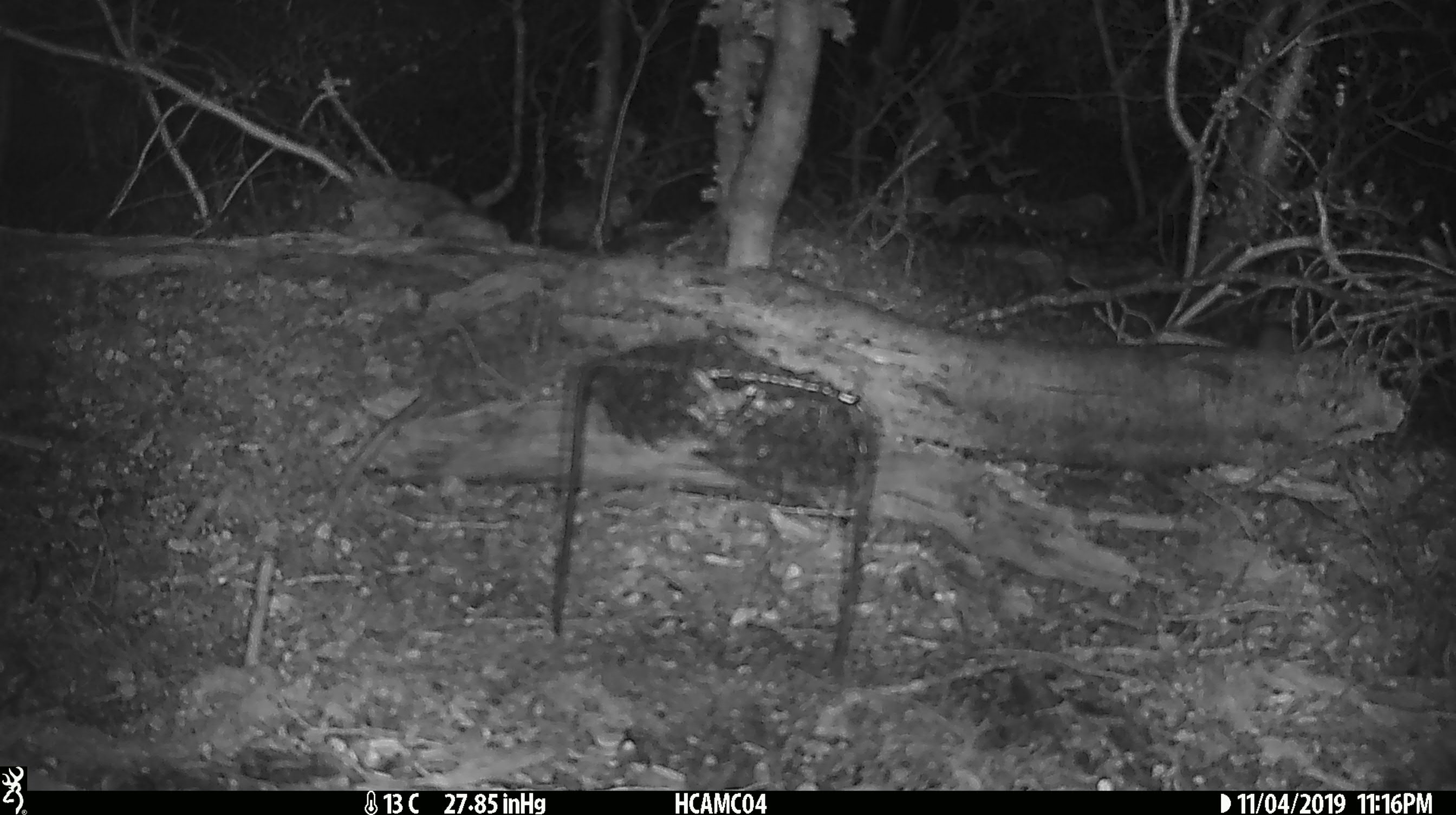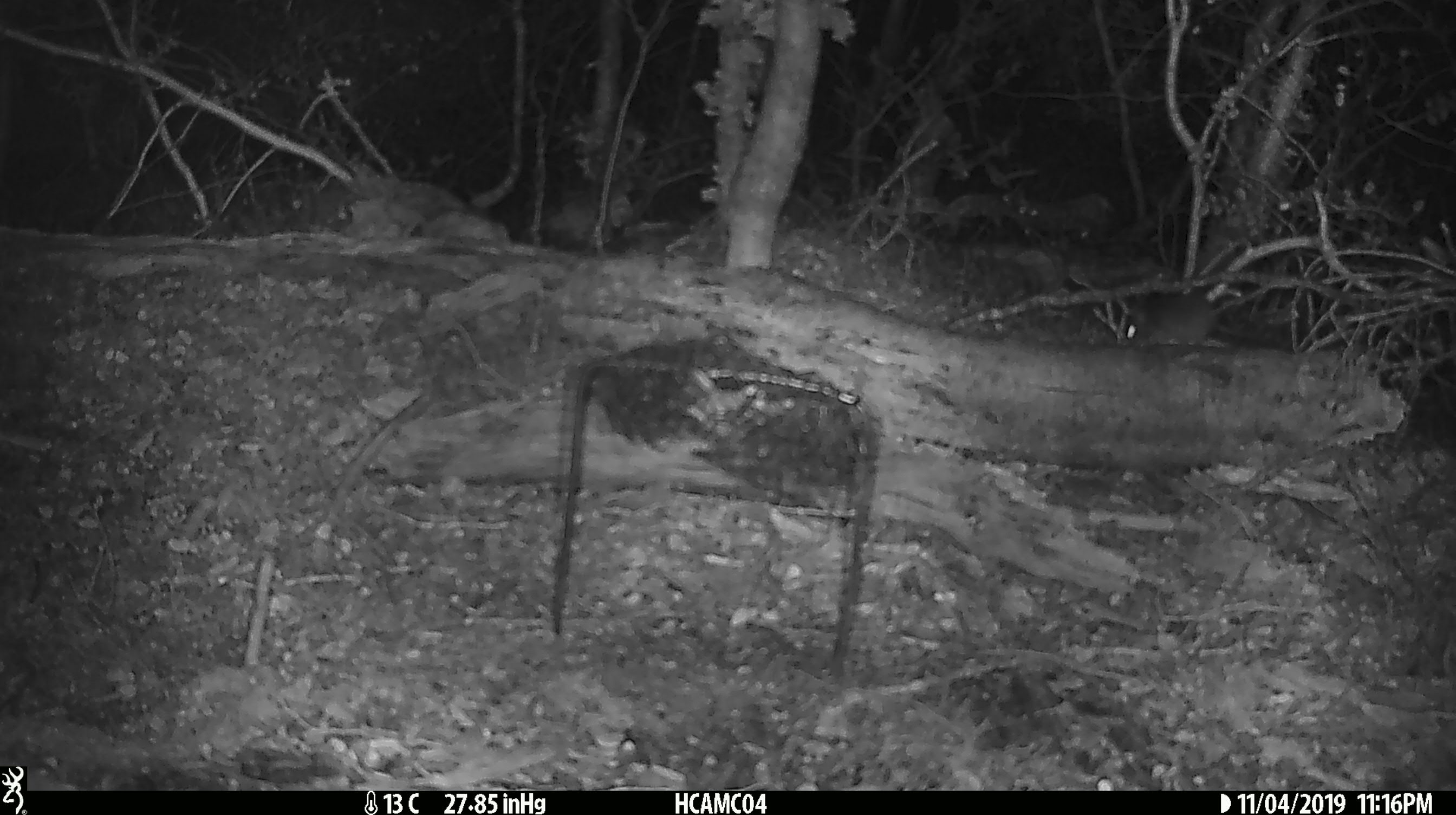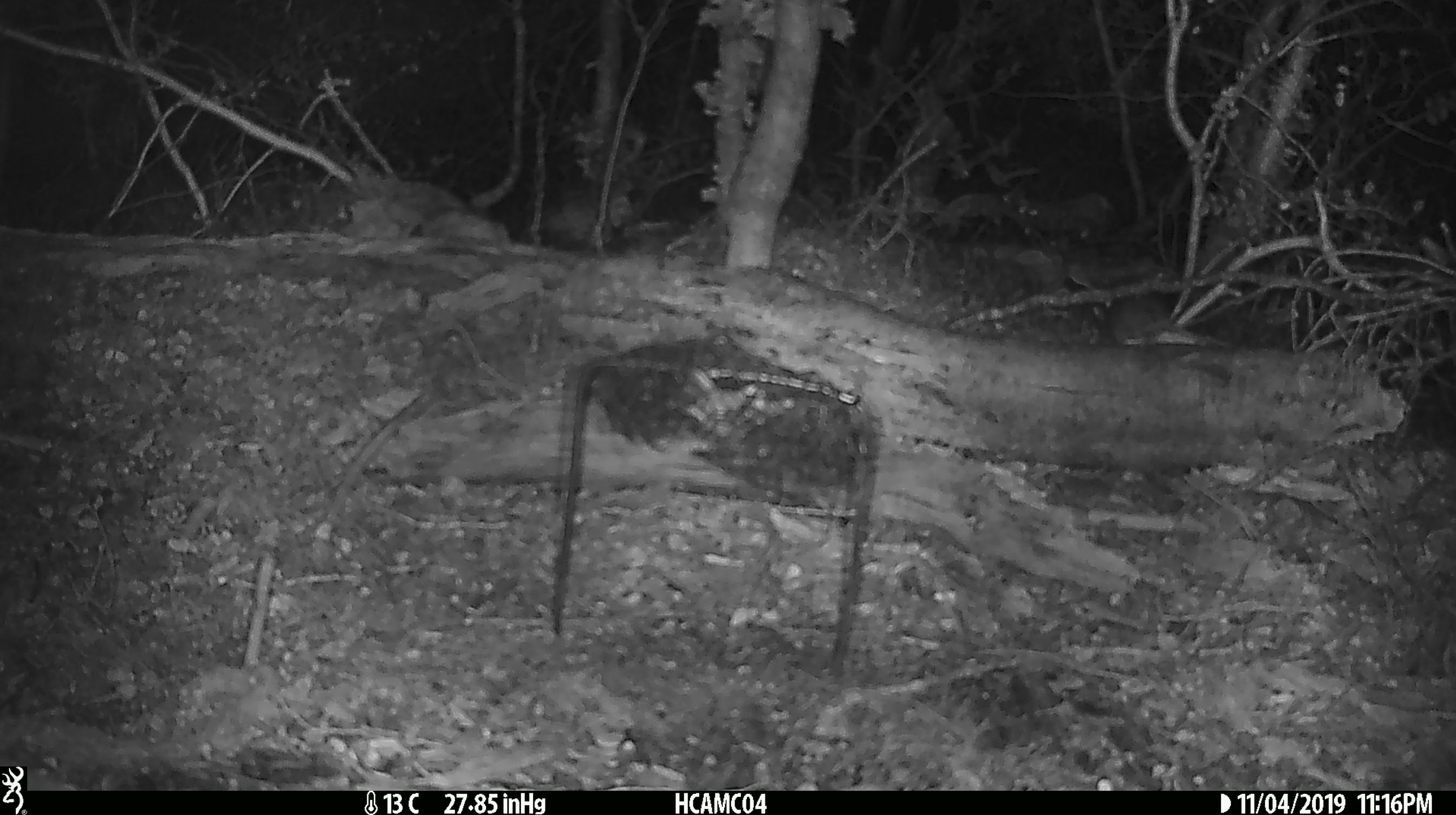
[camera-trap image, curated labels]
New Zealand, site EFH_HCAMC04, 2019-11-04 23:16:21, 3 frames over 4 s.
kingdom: Animalia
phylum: Chordata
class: Mammalia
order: Rodentia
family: Muridae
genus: Mus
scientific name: Mus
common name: mouse